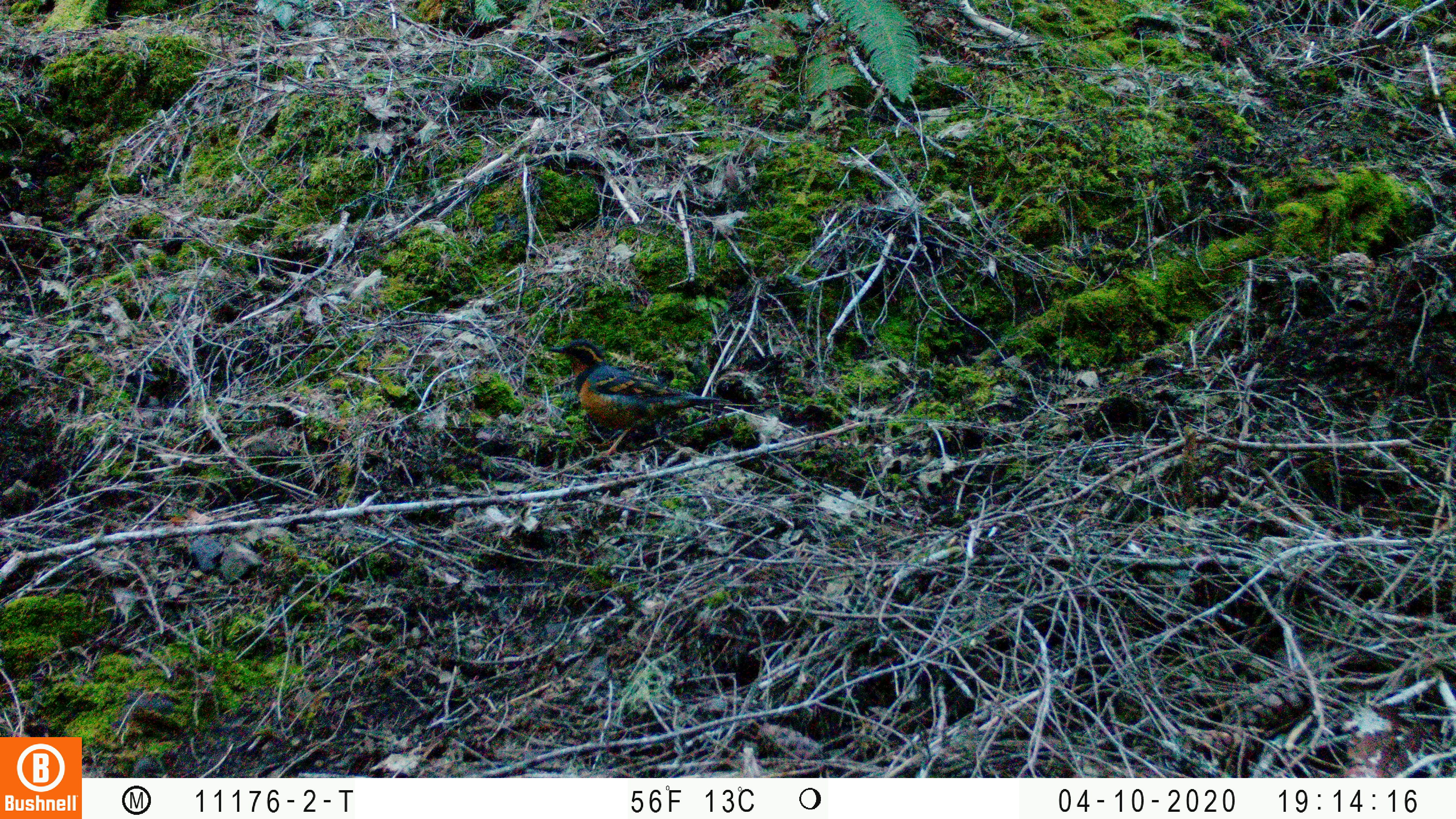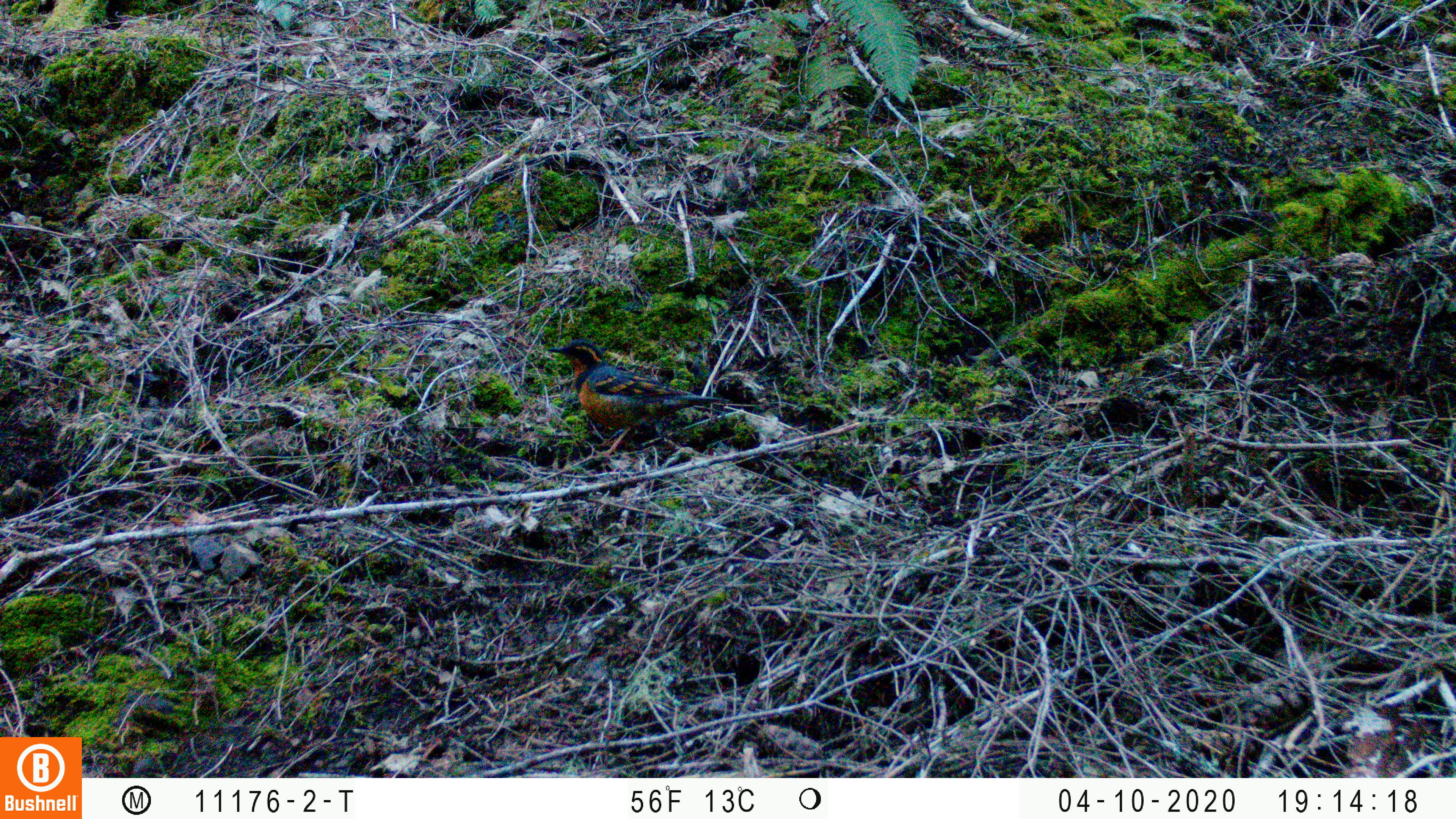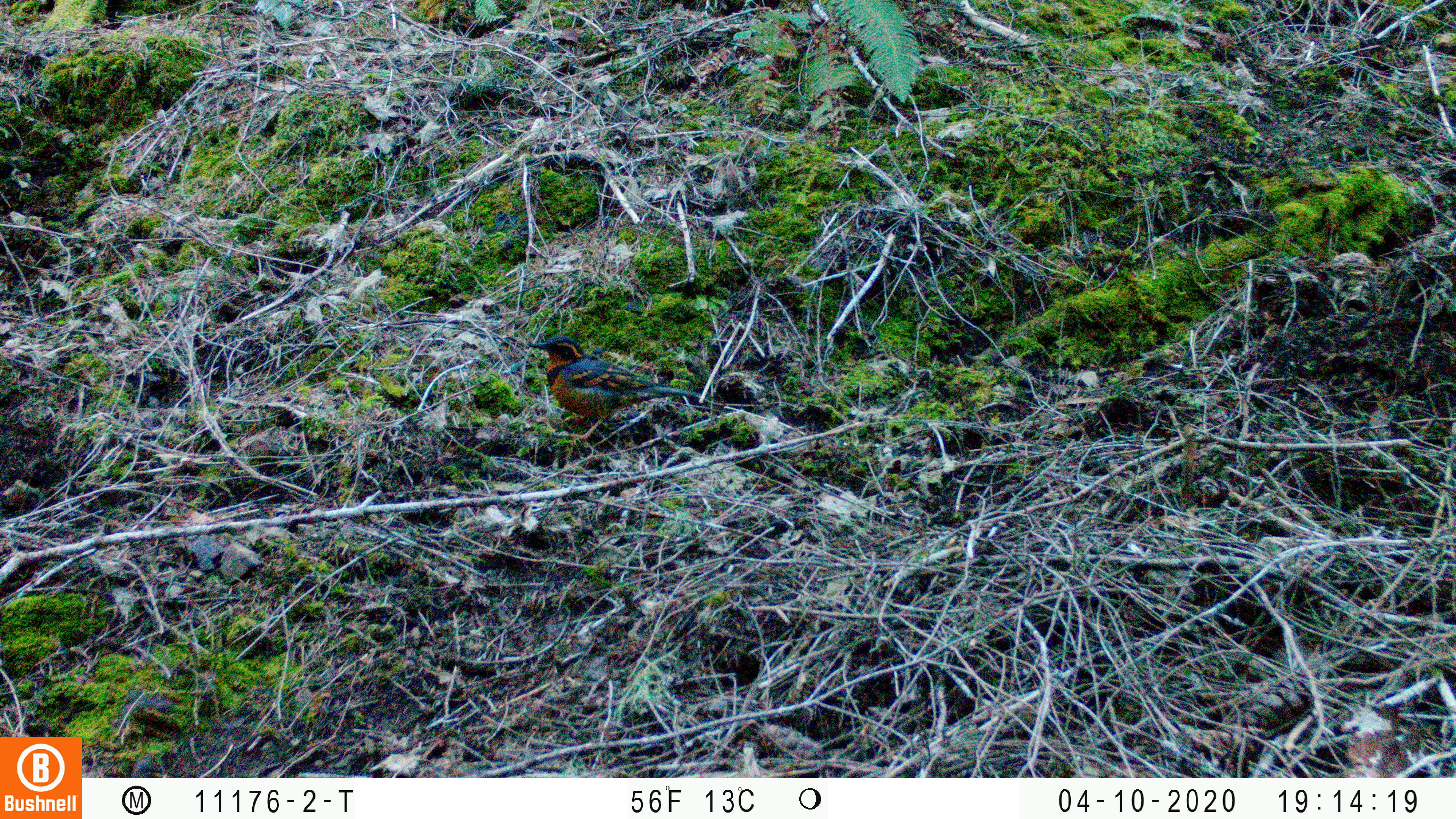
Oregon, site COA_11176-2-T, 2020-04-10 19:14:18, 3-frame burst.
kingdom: Animalia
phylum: Chordata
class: Aves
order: Passeriformes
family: Turdidae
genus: Ixoreus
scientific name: Ixoreus naevius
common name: varied thrush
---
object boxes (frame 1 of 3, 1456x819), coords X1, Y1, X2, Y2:
varied thrush: 549, 338, 726, 445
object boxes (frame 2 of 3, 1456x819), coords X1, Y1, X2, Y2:
varied thrush: 548, 337, 719, 454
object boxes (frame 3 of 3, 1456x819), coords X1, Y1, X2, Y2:
varied thrush: 529, 335, 704, 445